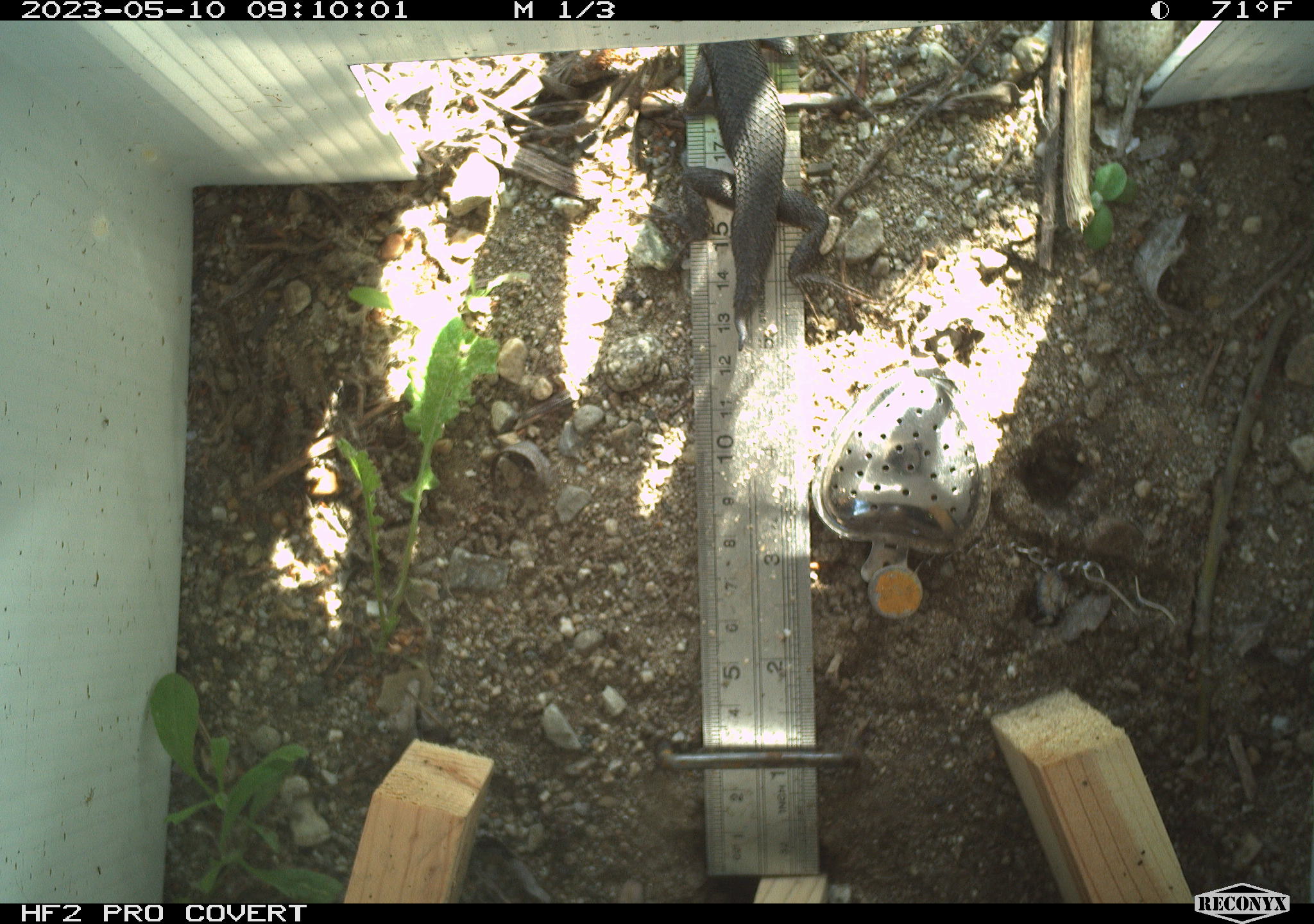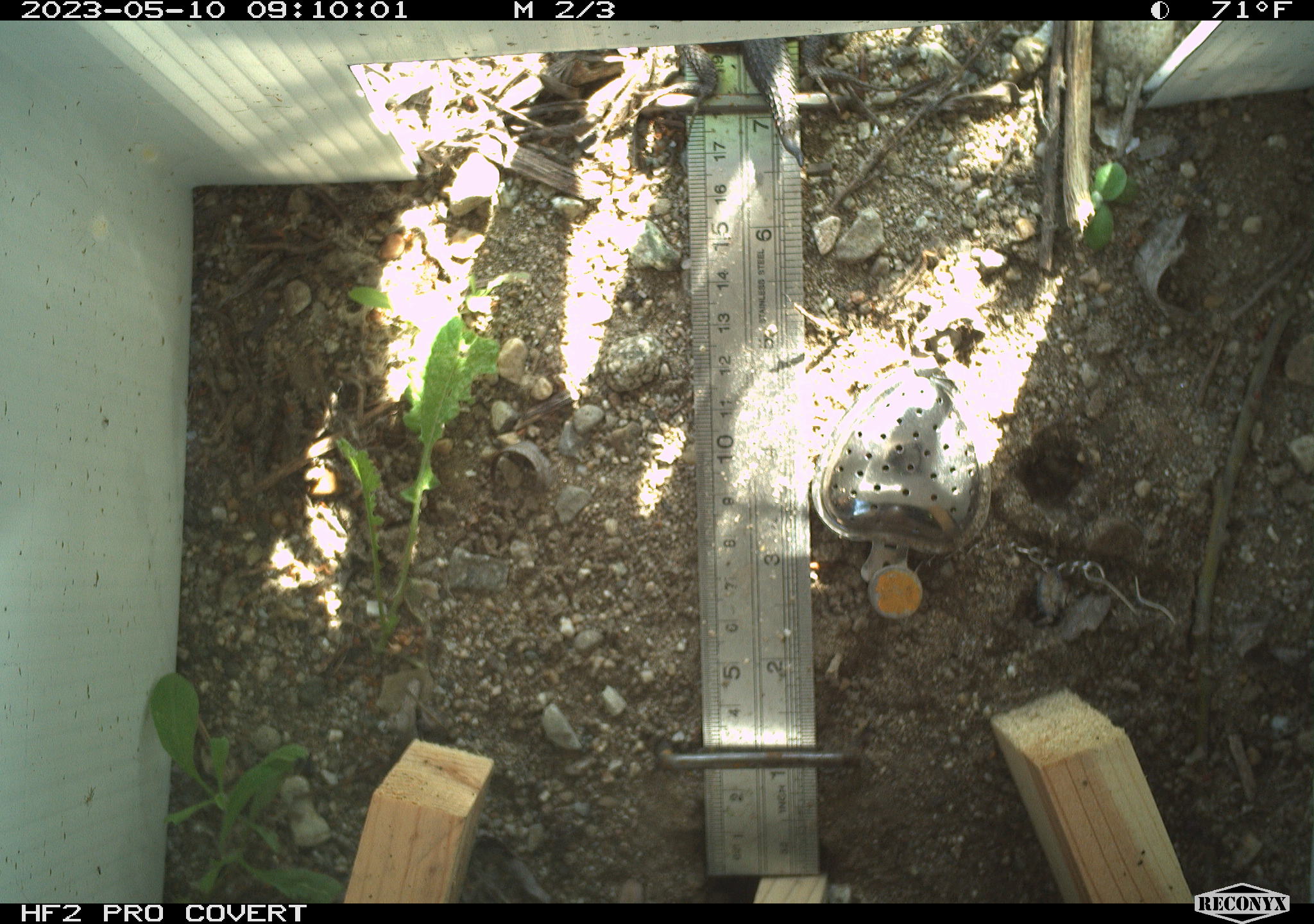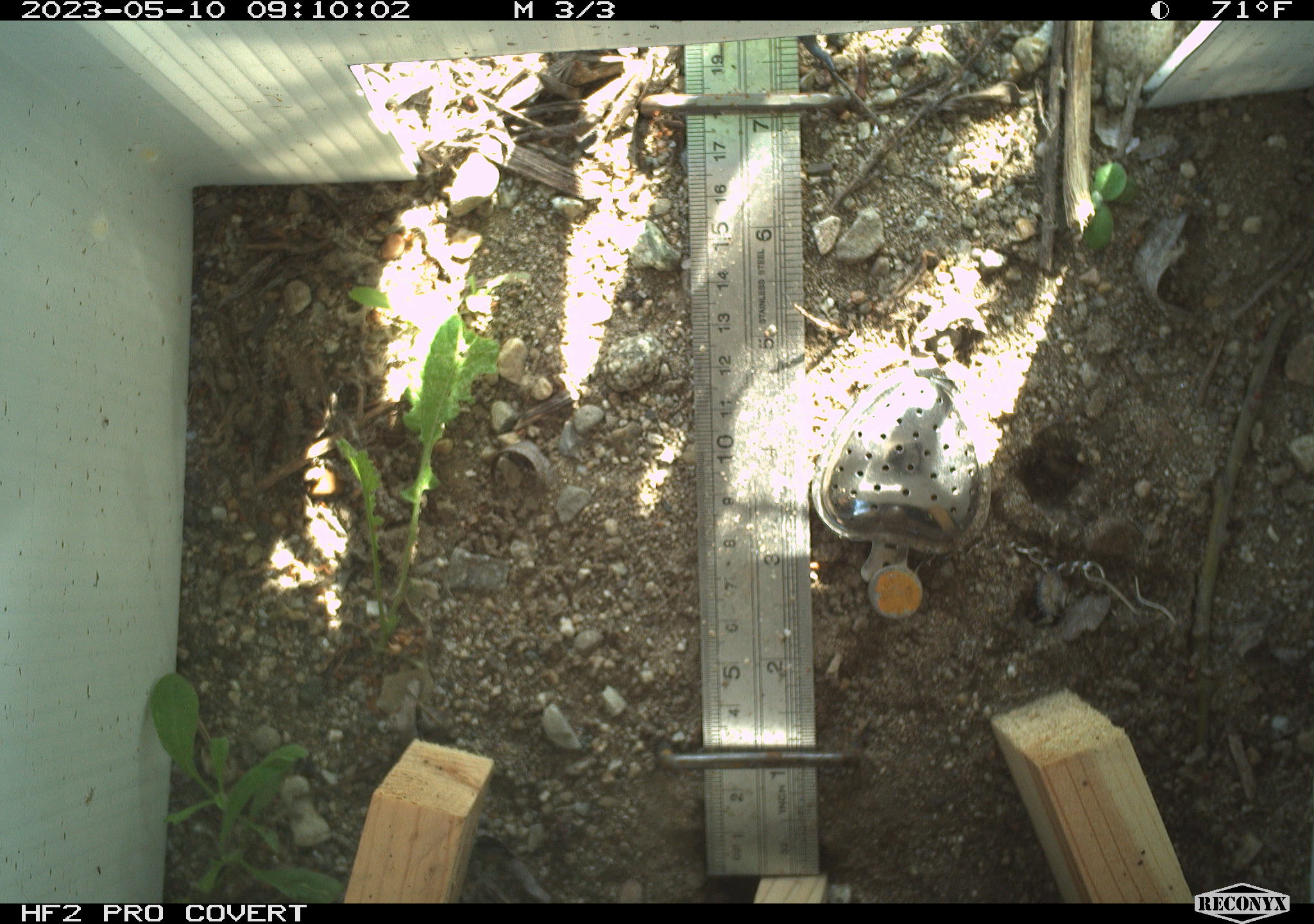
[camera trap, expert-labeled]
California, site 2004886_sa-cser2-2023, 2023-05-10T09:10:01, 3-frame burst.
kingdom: Animalia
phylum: Chordata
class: Reptilia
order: Squamata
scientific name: Squamata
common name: lizards and snakes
Lizards and snakes (Squamata).